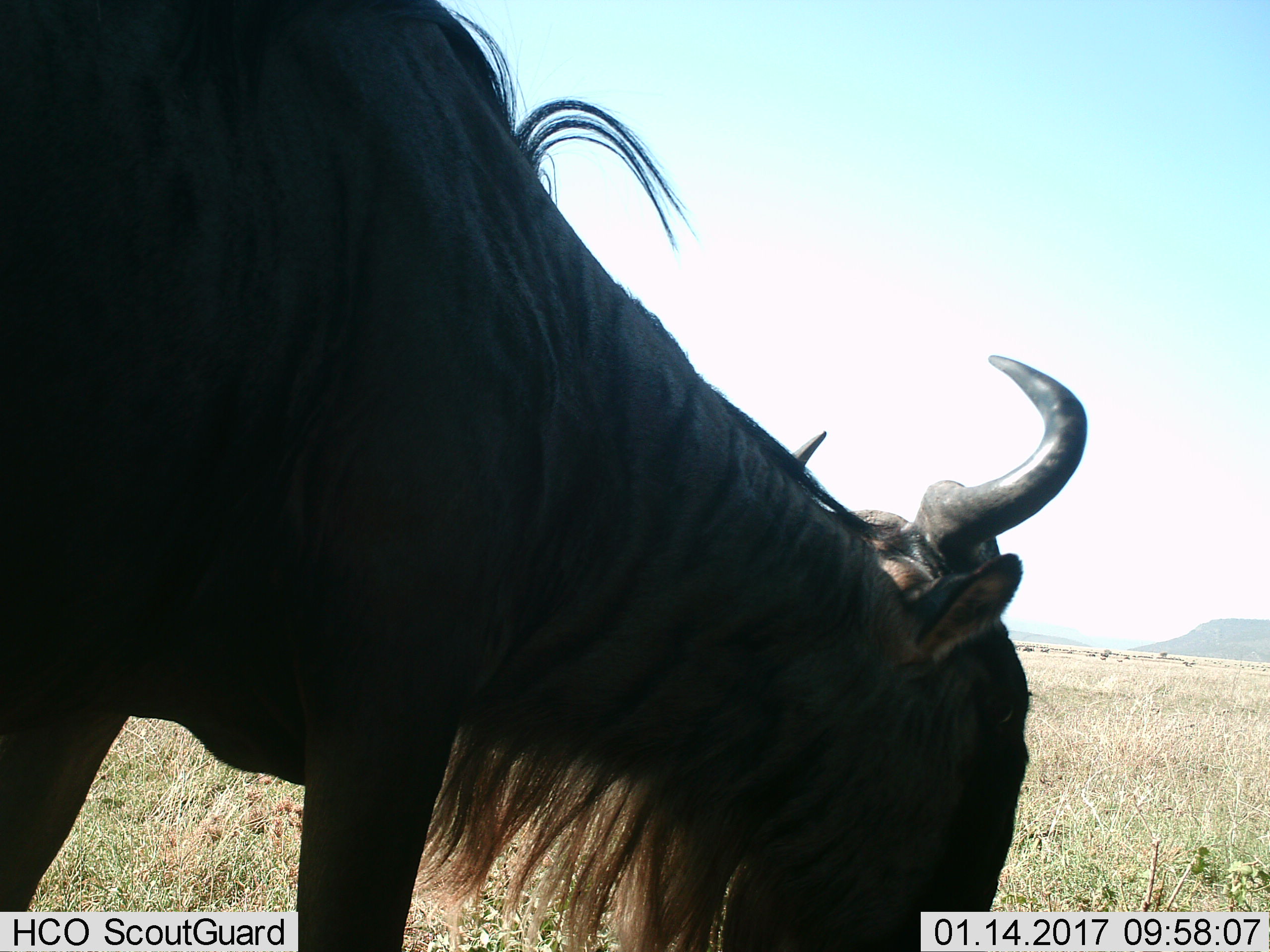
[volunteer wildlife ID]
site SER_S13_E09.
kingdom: Animalia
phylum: Chordata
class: Mammalia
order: Artiodactyla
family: Bovidae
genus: Connochaetes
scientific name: Connochaetes taurinus taurinus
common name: blue wildebeest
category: wildebeestblue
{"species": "wildebeestblue (blue wildebeest) (Connochaetes taurinus taurinus)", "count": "1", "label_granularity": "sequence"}